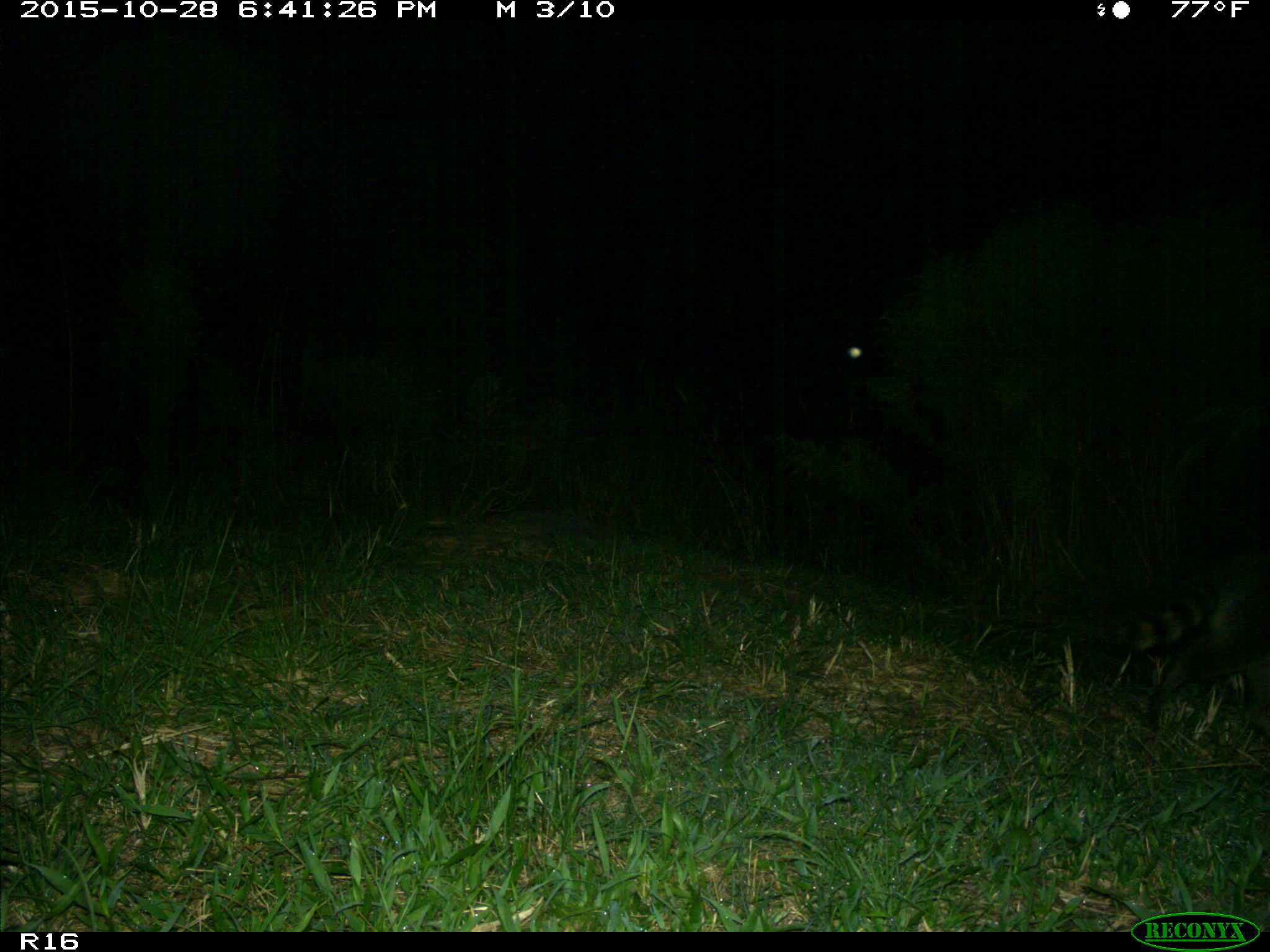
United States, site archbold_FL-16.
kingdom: Animalia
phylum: Chordata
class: Mammalia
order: Carnivora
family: Procyonidae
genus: Procyon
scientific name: Procyon lotor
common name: common raccoon